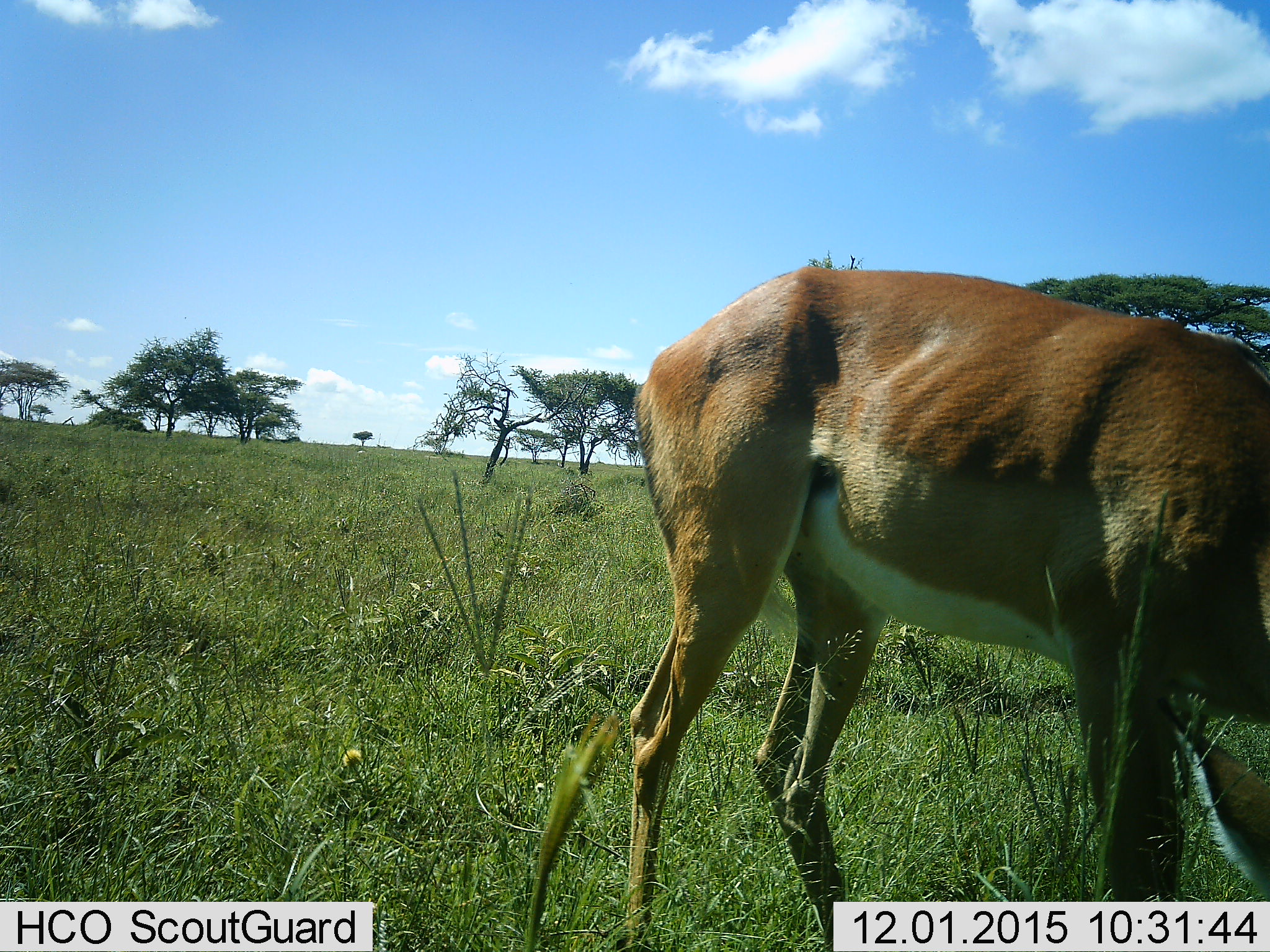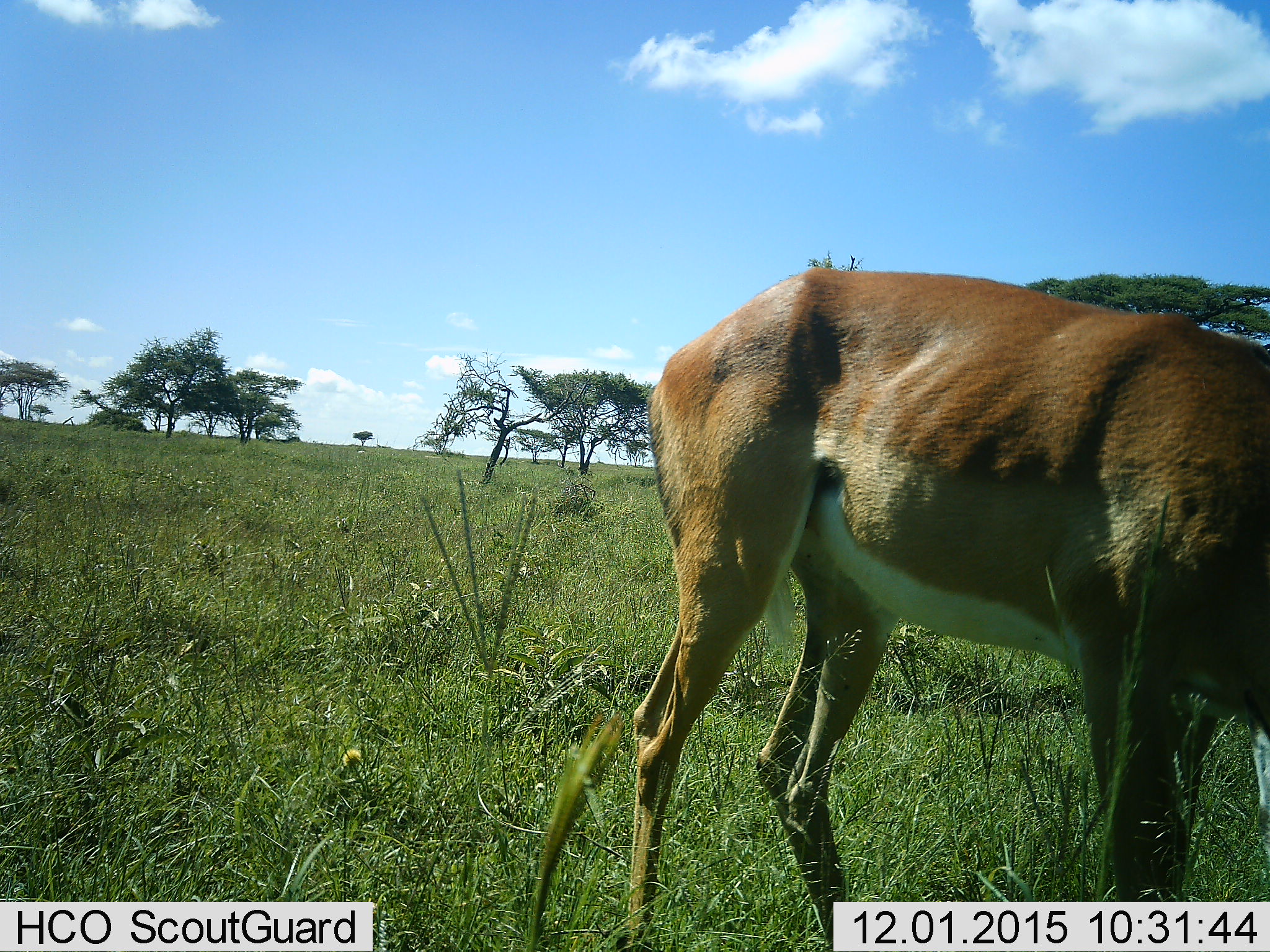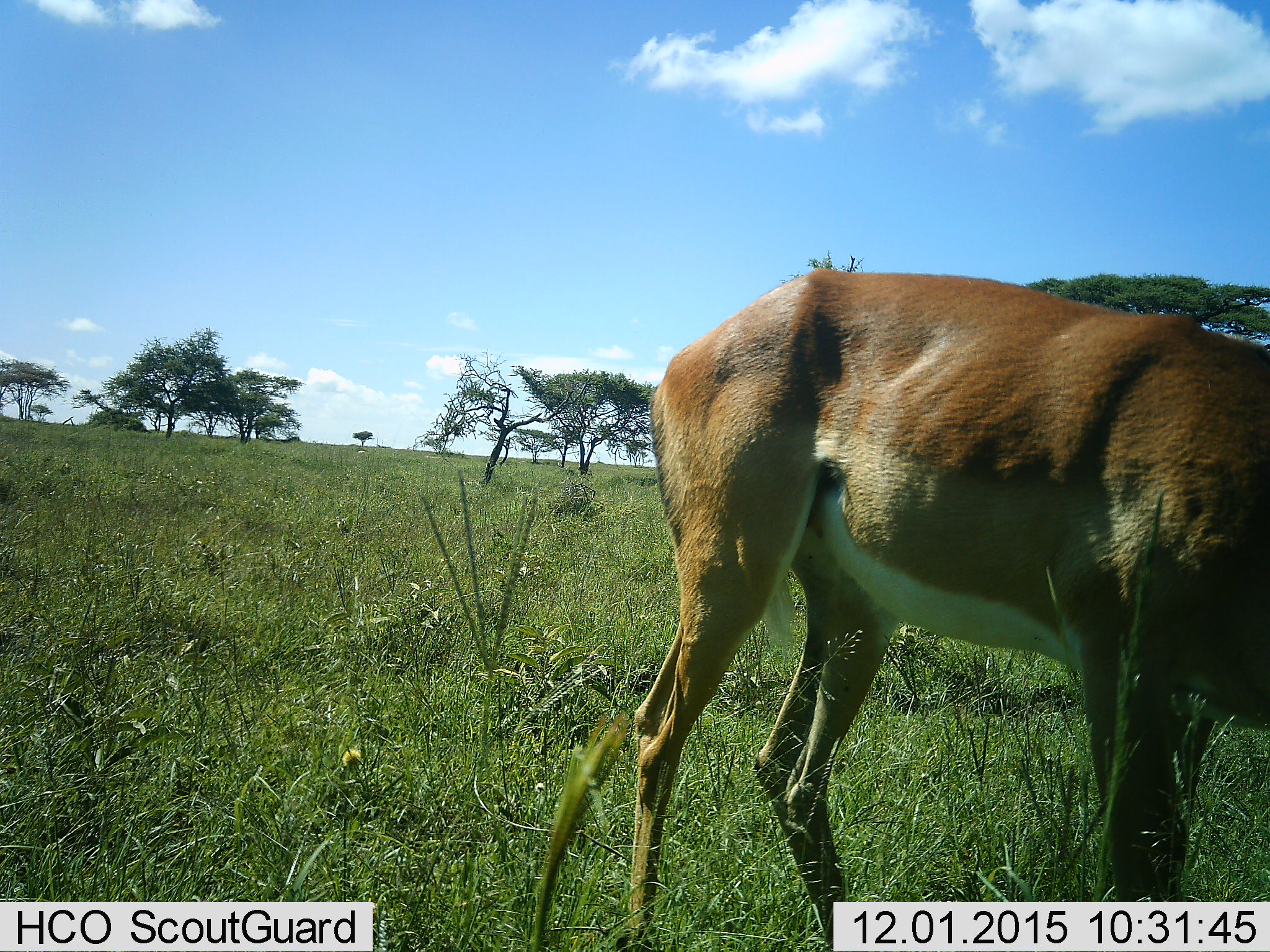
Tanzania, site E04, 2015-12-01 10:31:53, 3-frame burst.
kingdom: Animalia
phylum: Chordata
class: Mammalia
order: Artiodactyla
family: Bovidae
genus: Aepyceros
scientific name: Aepyceros melampus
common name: impala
Impala (Aepyceros melampus), count 1. Behavior (volunteer vote fractions): standing 70%, resting 0%, moving 0%, interacting 0%. Young present (vote fraction): 0%. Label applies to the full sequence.